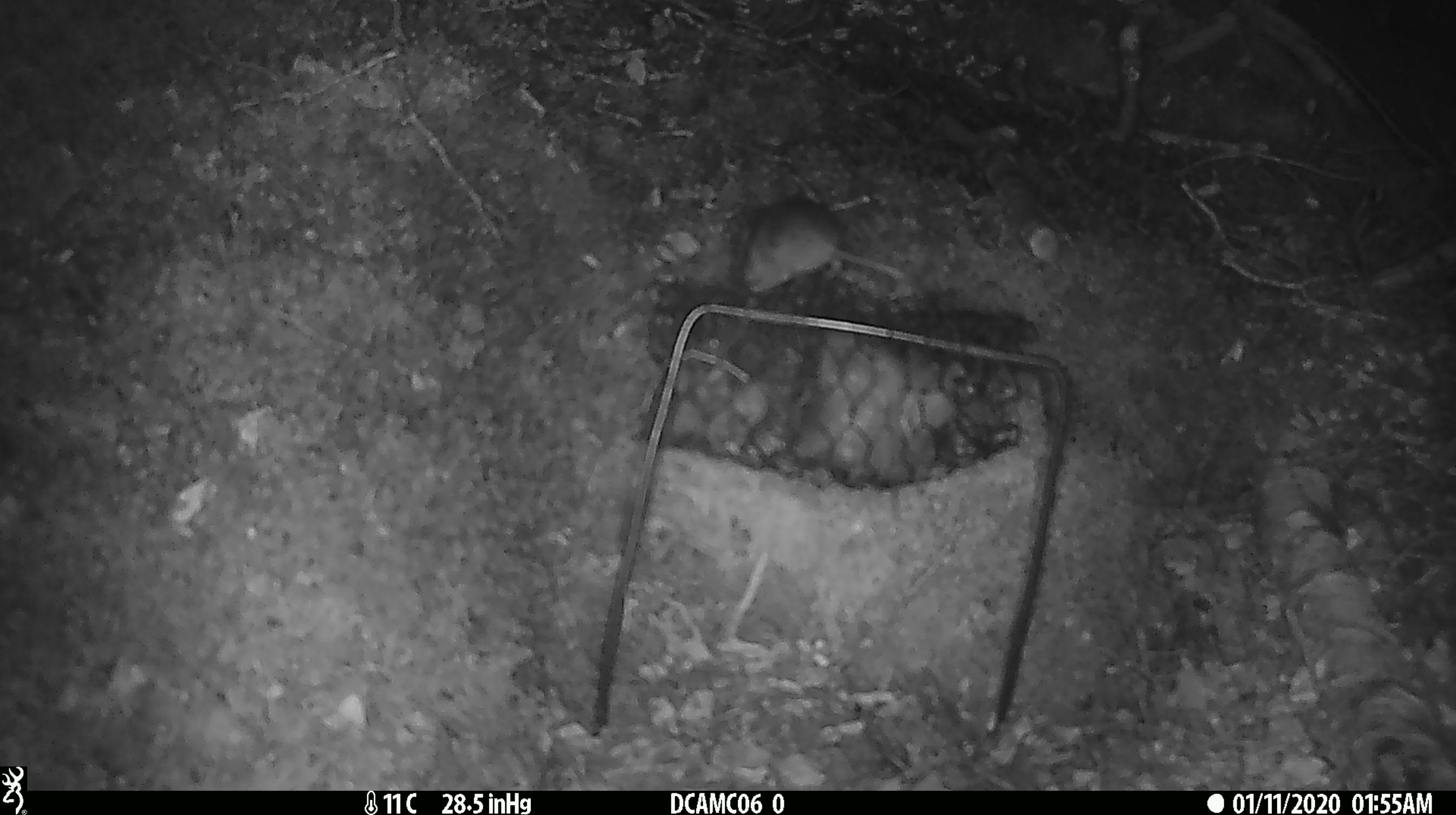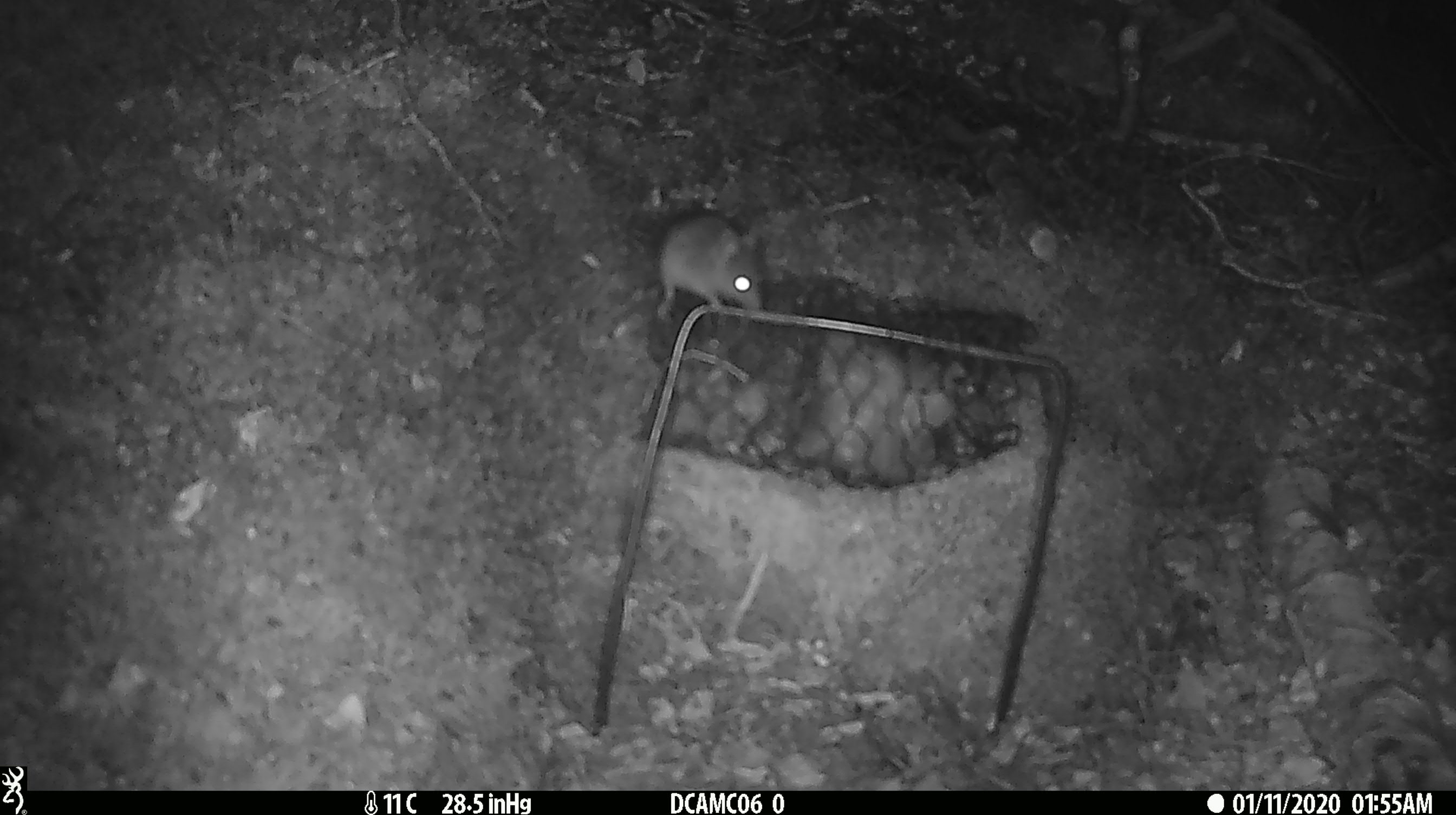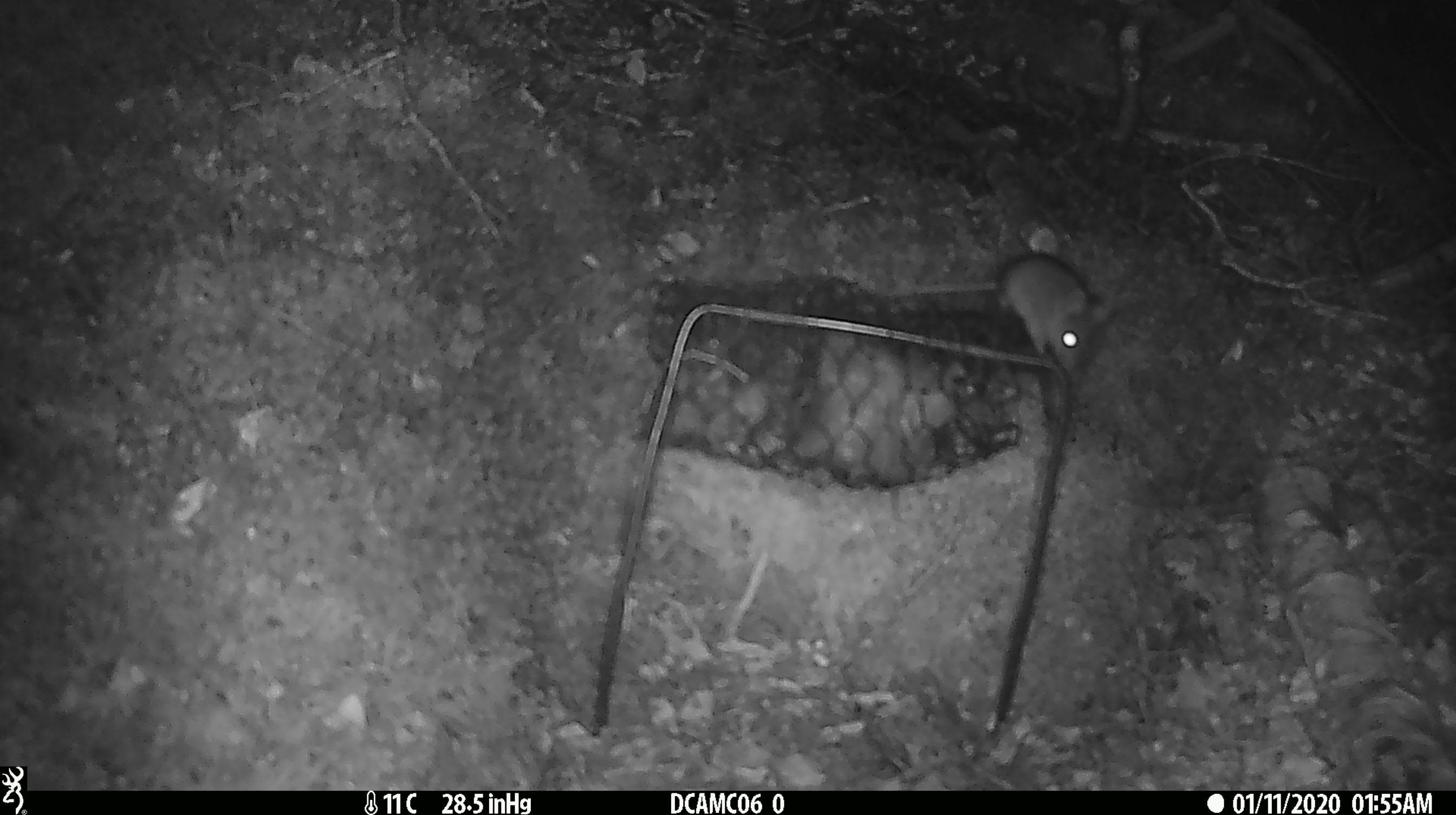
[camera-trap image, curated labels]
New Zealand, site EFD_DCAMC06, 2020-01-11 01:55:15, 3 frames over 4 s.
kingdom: Animalia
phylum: Chordata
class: Mammalia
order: Rodentia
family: Muridae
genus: Mus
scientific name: Mus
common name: mouse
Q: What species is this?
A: Mouse (Mus).